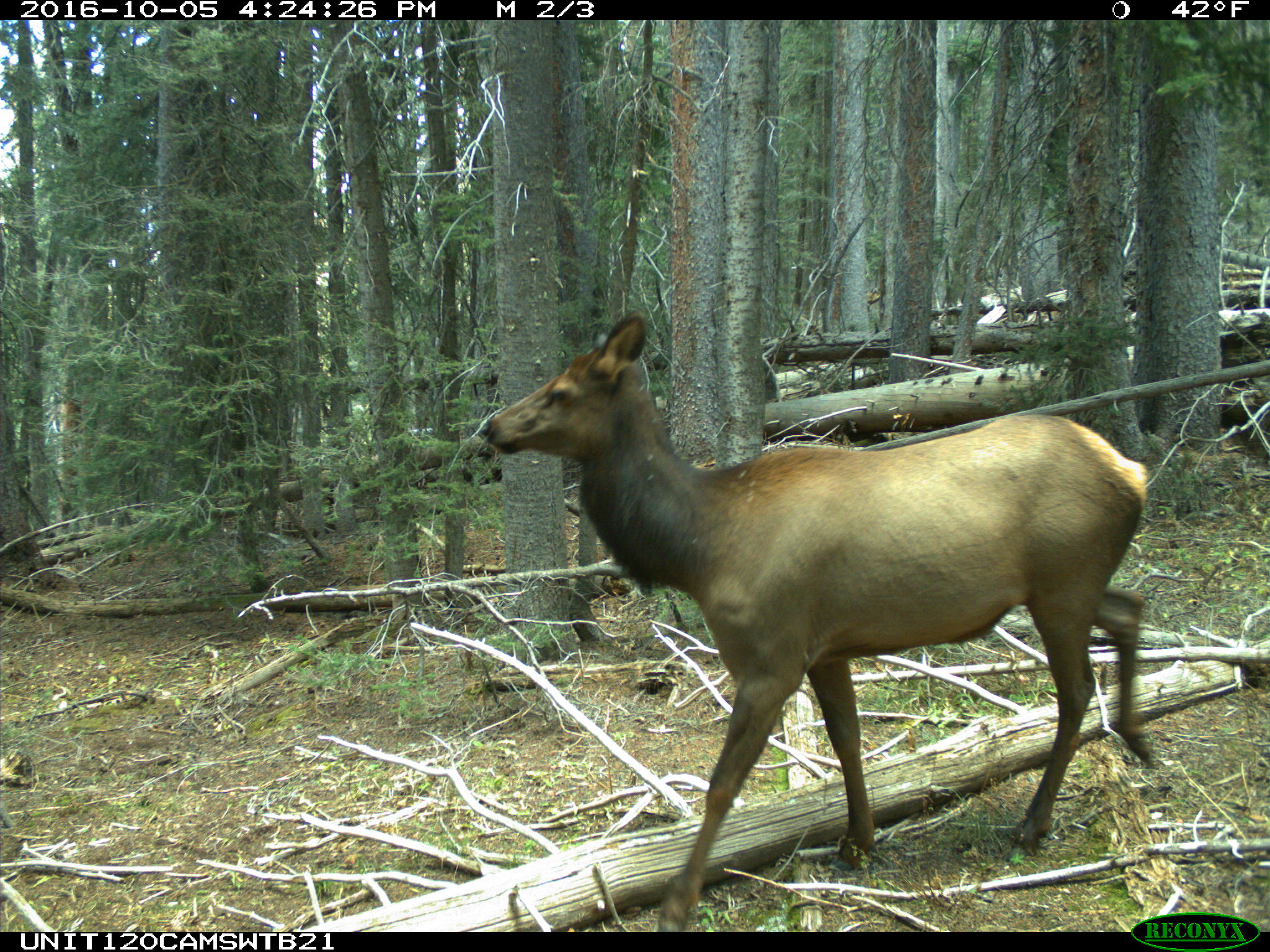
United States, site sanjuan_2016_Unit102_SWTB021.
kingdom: Animalia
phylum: Chordata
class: Mammalia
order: Artiodactyla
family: Cervidae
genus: Cervus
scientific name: Cervus elaphus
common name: red deer